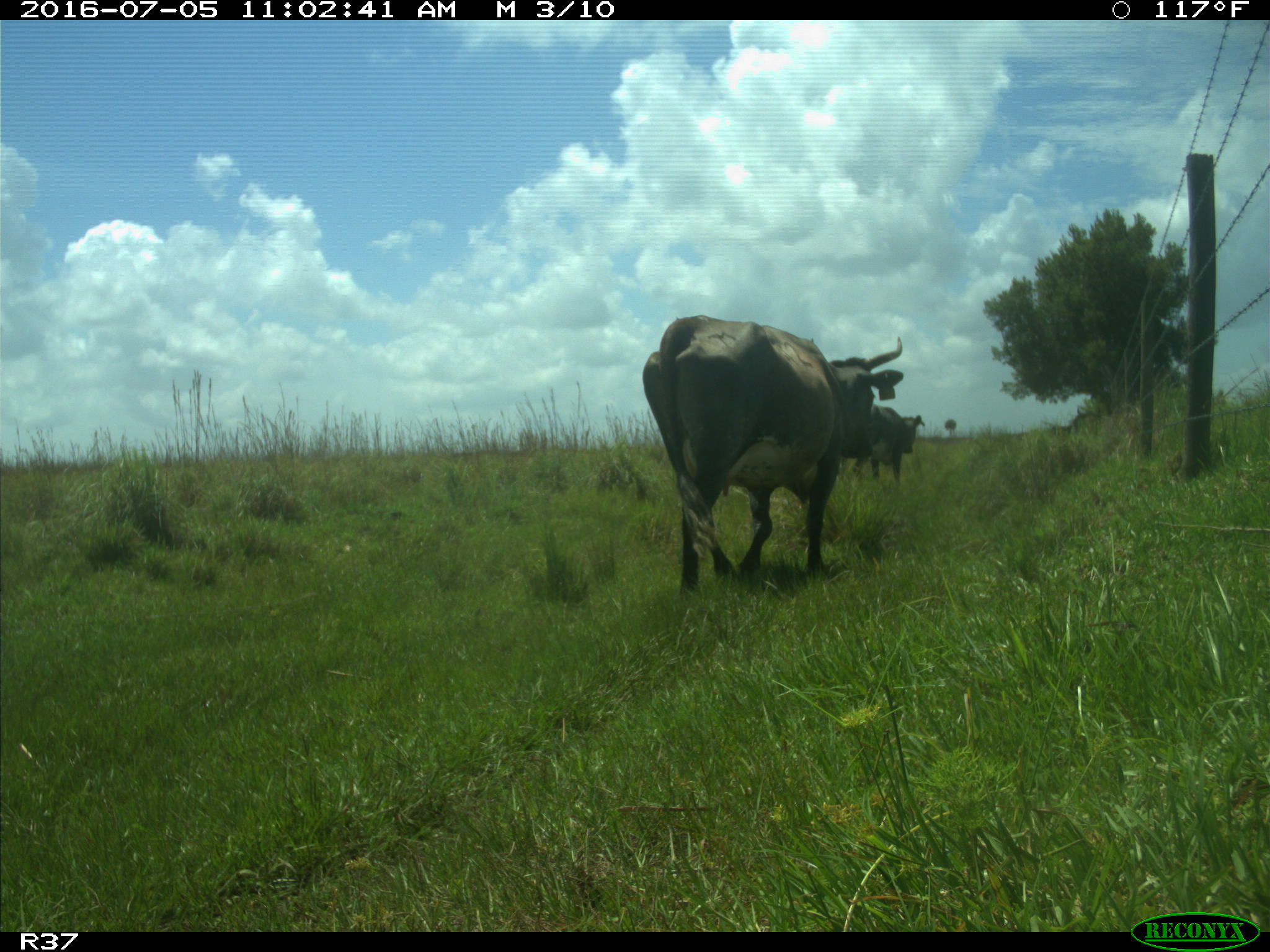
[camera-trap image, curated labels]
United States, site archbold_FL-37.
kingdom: Animalia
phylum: Chordata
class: Mammalia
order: Artiodactyla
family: Bovidae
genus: Bos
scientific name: Bos taurus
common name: domestic cow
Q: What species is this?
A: Bos taurus (domestic cow).